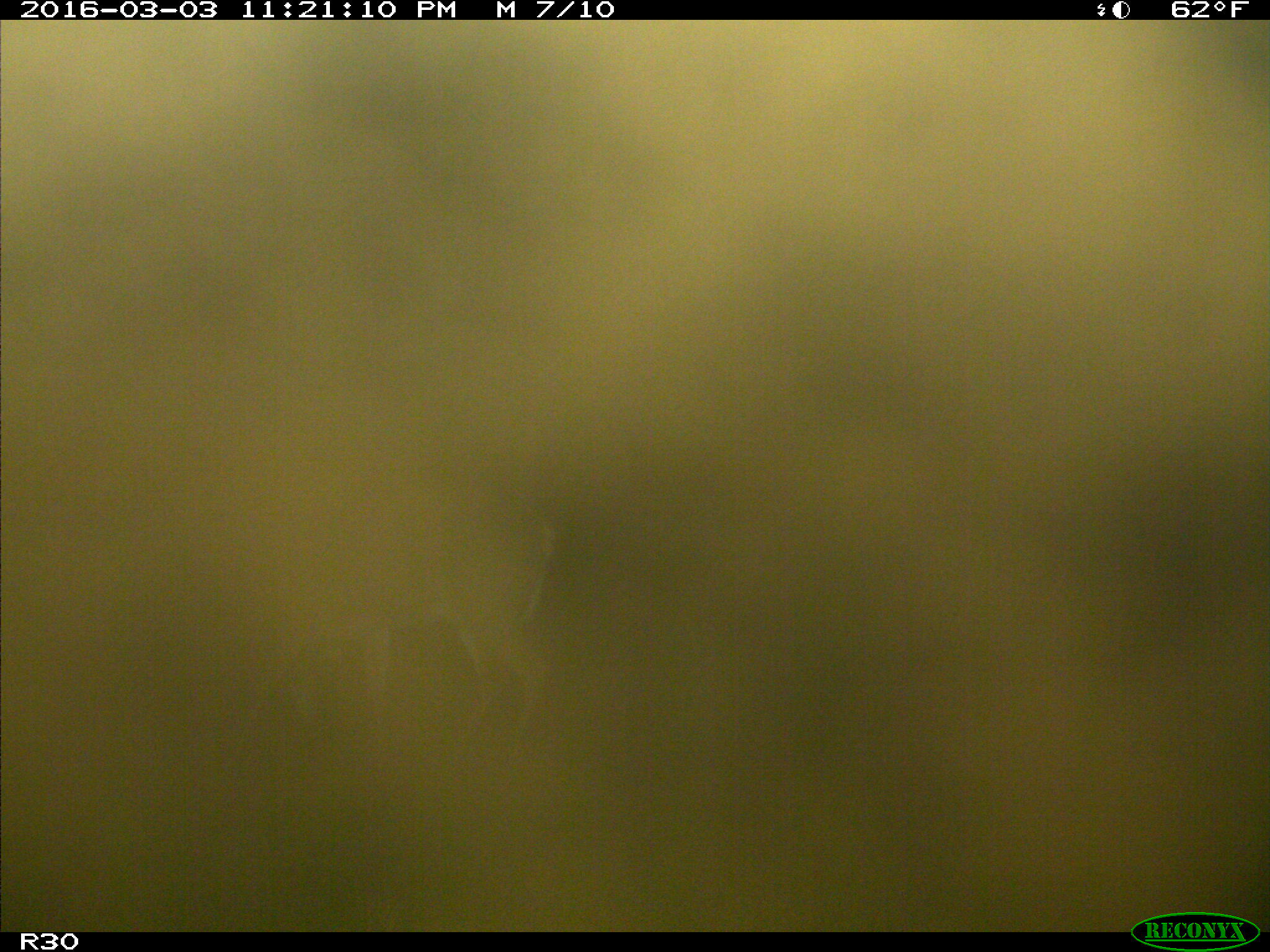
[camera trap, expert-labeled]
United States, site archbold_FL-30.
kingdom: Animalia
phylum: Chordata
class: Mammalia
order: Artiodactyla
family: Cervidae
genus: Odocoileus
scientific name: Odocoileus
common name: deer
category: unidentified deer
Unidentified deer (deer) (Odocoileus).